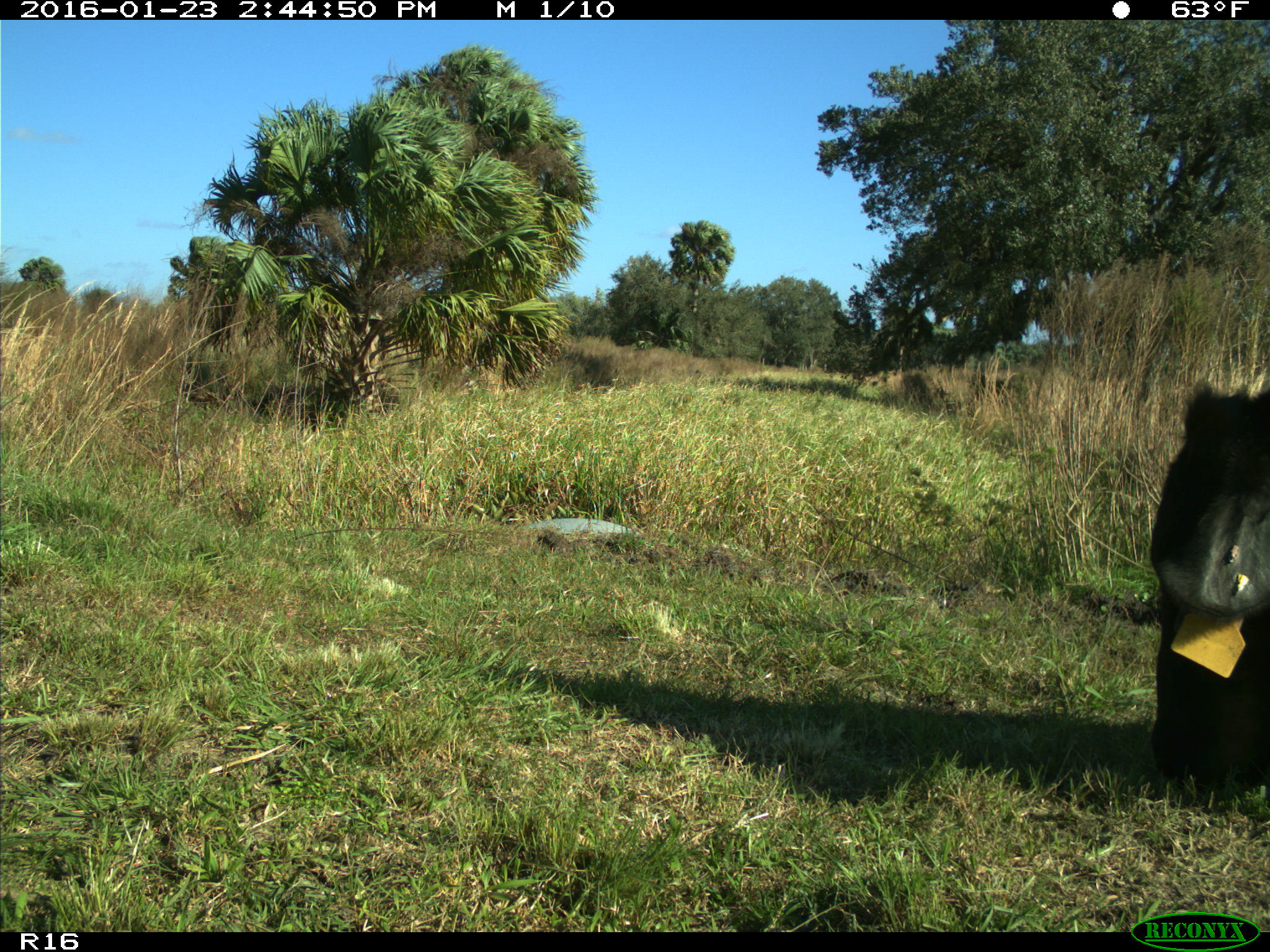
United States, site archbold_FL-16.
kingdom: Animalia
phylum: Chordata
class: Mammalia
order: Artiodactyla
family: Bovidae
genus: Bos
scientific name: Bos taurus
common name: domestic cow